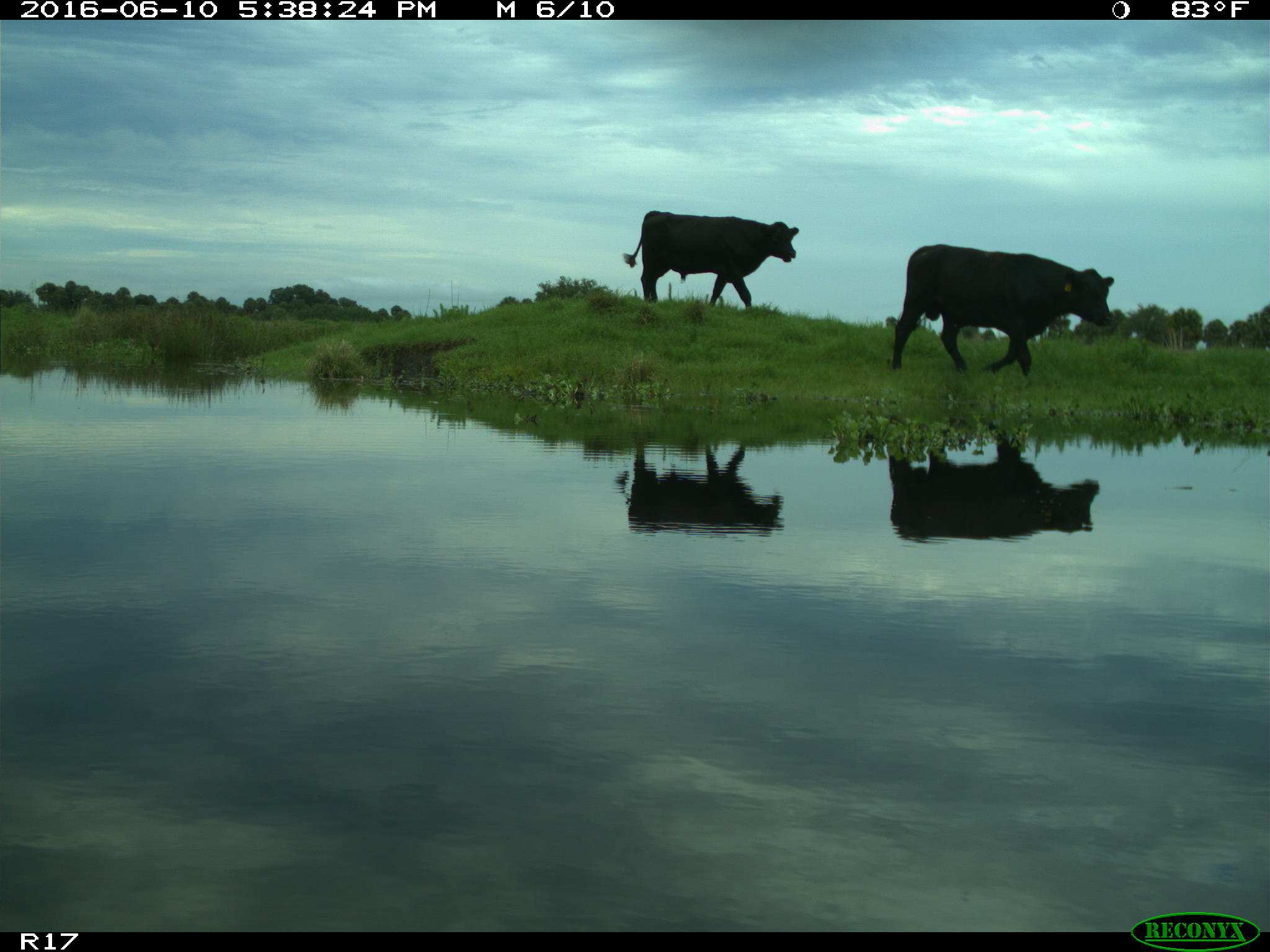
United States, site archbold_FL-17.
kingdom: Animalia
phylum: Chordata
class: Mammalia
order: Artiodactyla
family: Bovidae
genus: Bos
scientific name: Bos taurus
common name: domestic cow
Bos taurus (domestic cow).